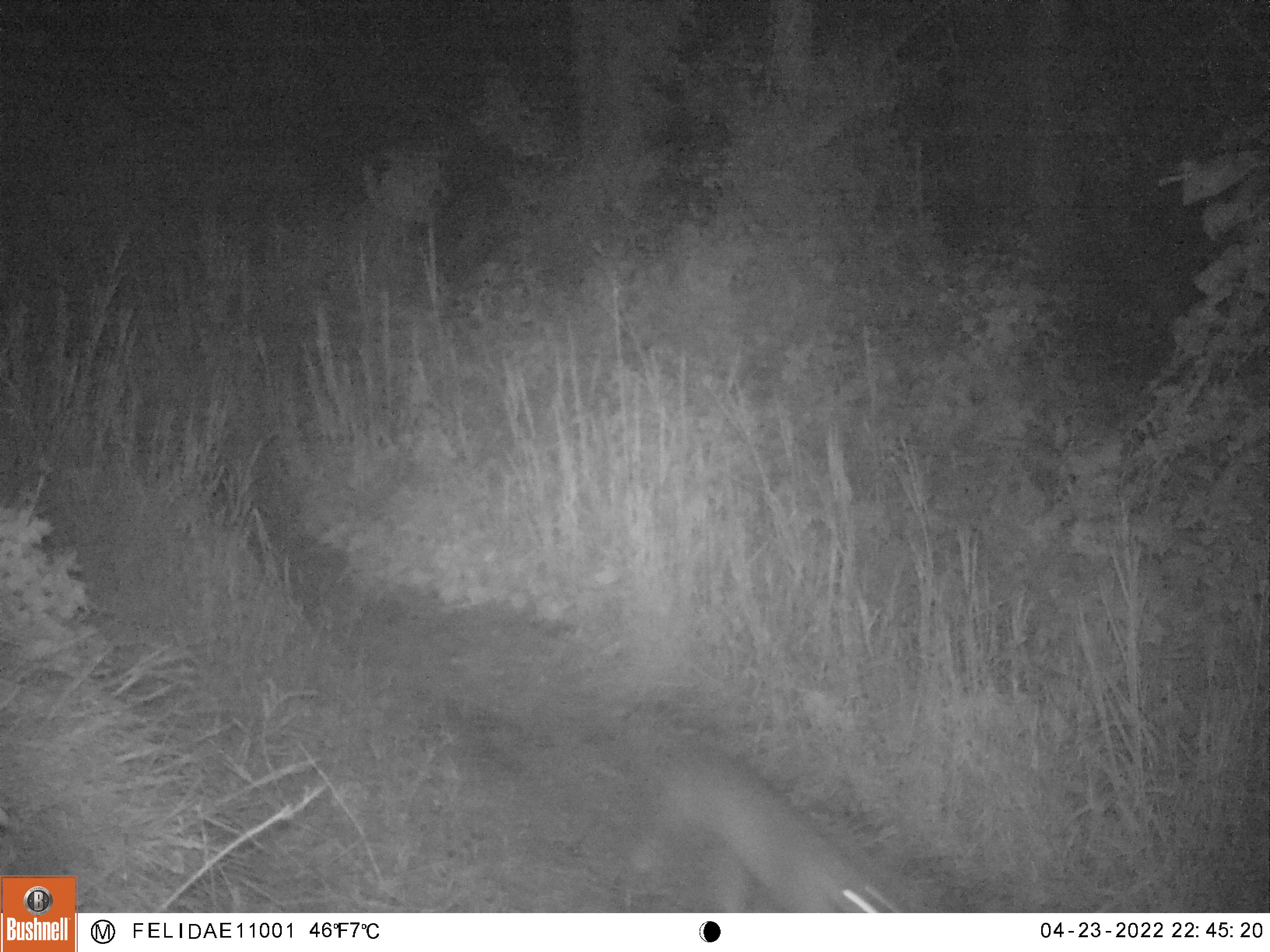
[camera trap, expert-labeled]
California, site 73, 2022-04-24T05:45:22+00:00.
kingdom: Animalia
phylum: Chordata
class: Mammalia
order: Carnivora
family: Felidae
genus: Lynx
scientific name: Lynx rufus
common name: bobcat